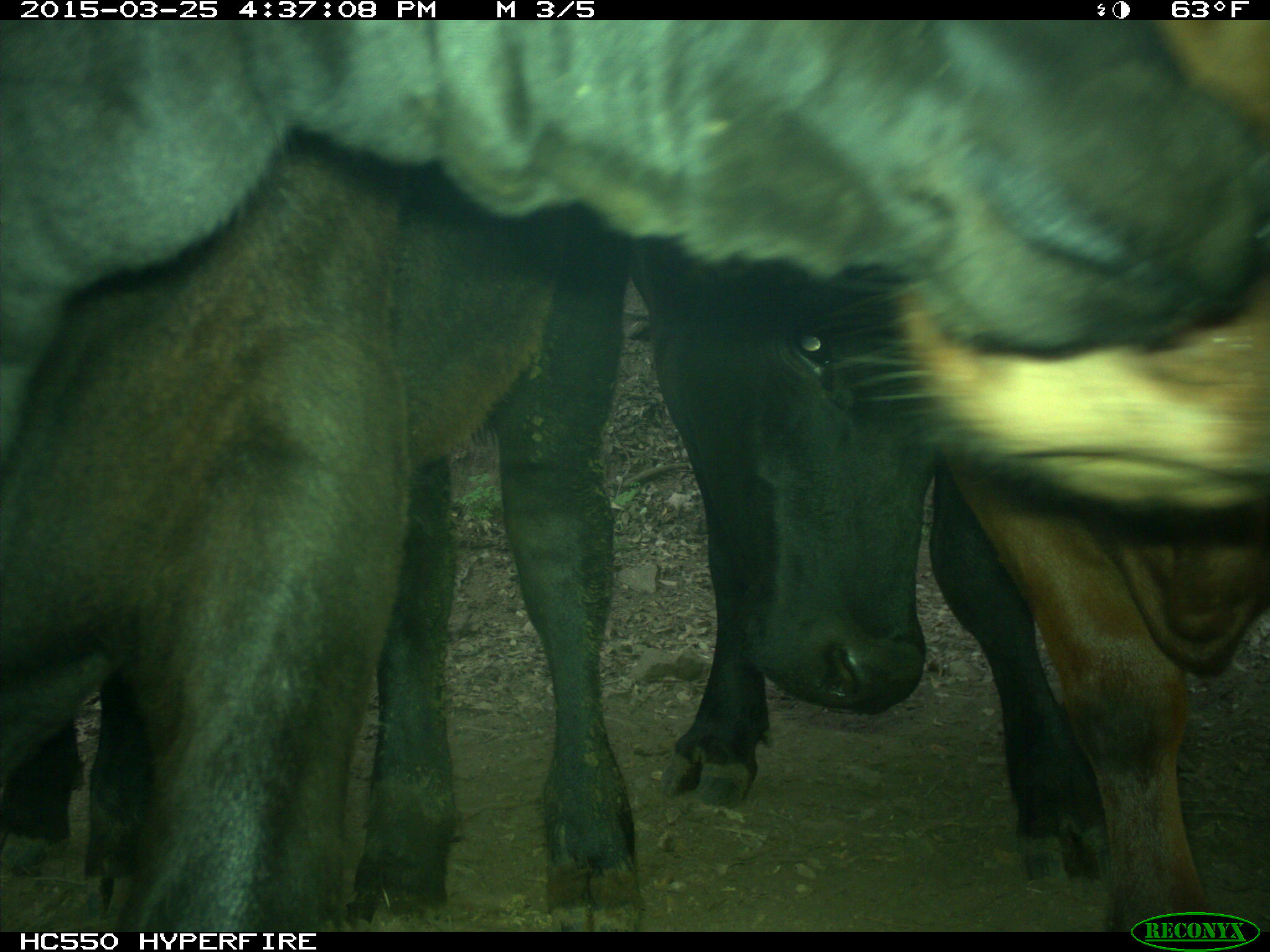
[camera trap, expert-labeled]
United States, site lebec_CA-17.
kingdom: Animalia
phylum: Chordata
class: Mammalia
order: Artiodactyla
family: Bovidae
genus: Bos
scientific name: Bos taurus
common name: domestic cow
Bos taurus (domestic cow).